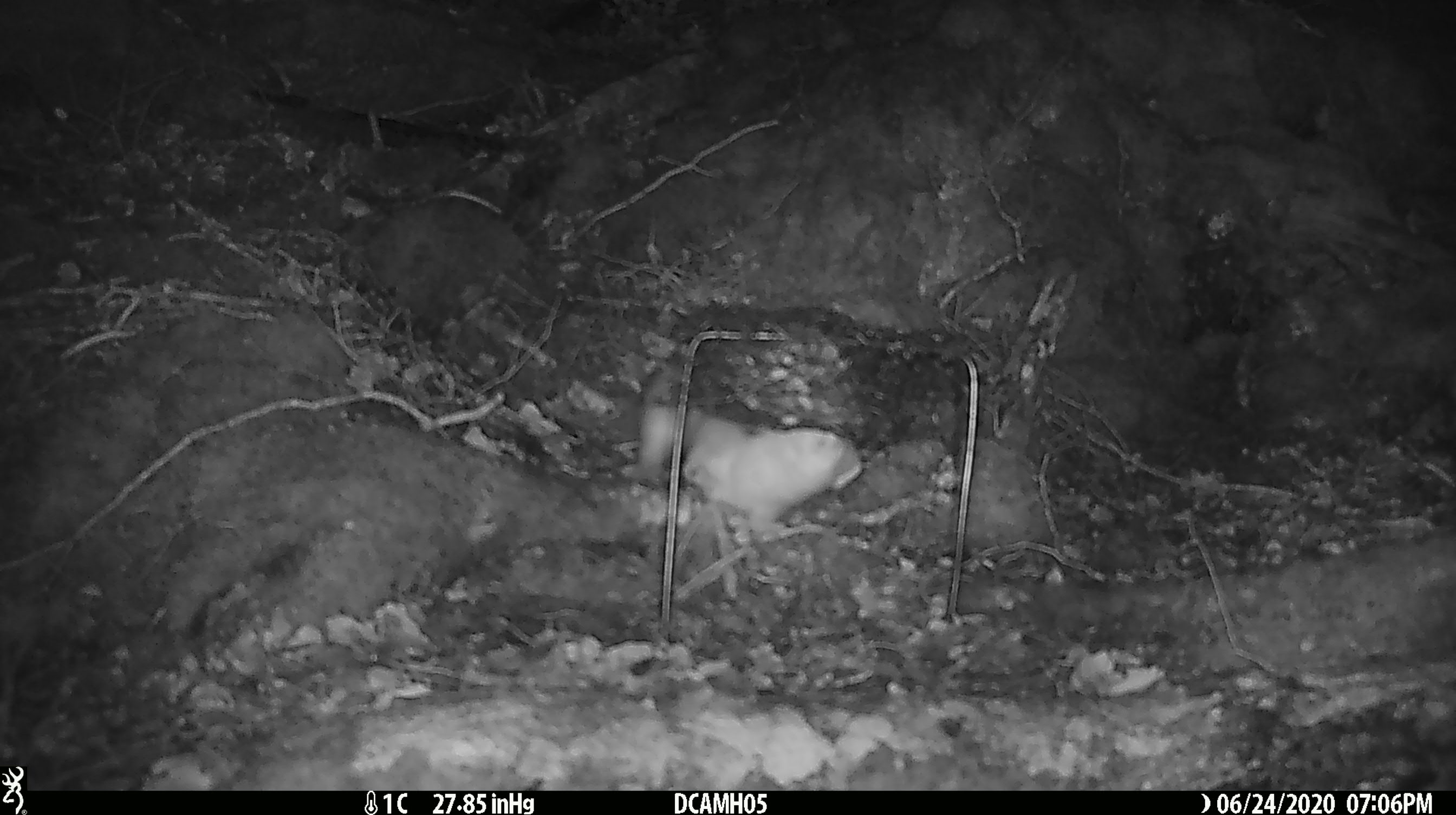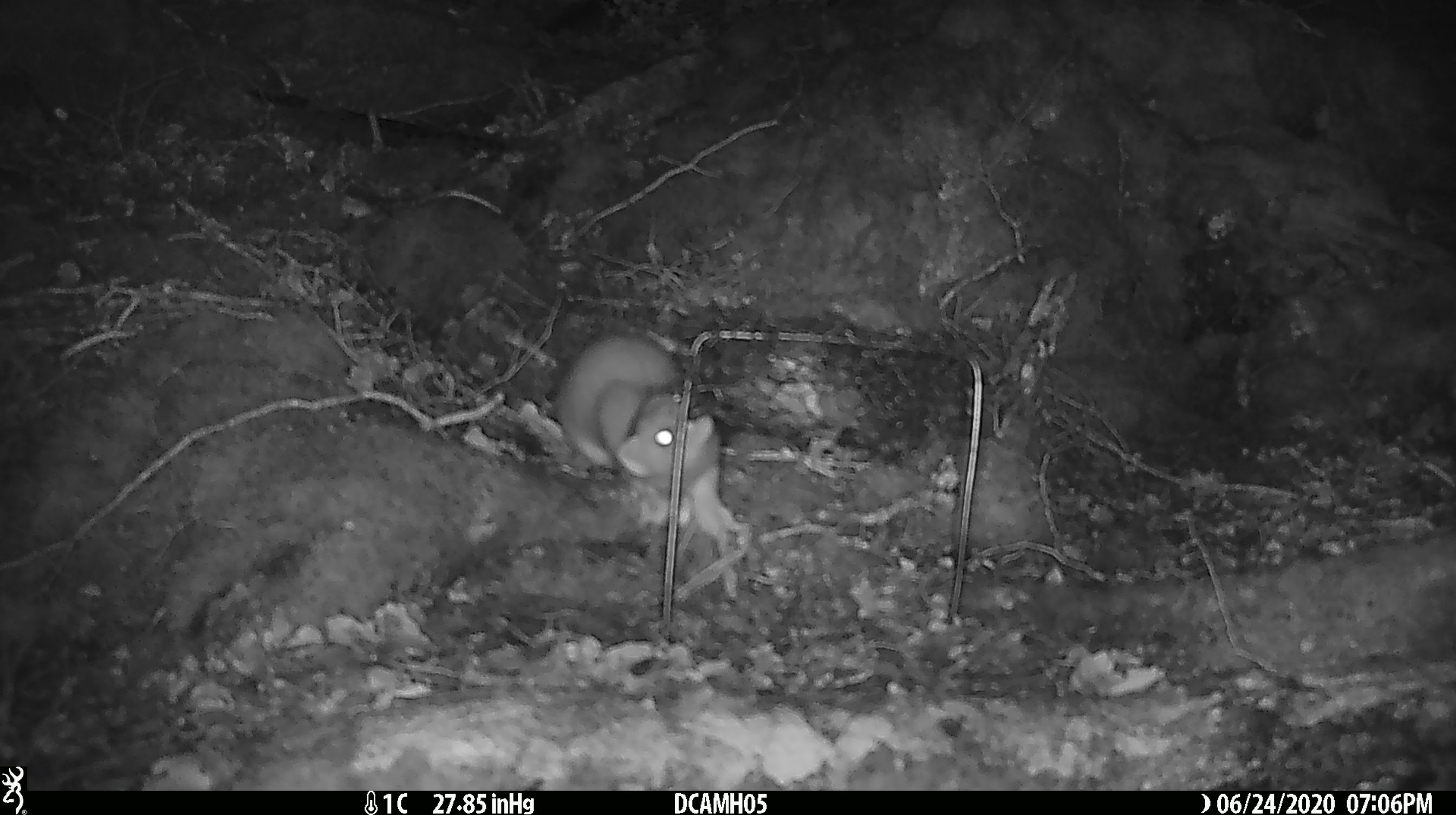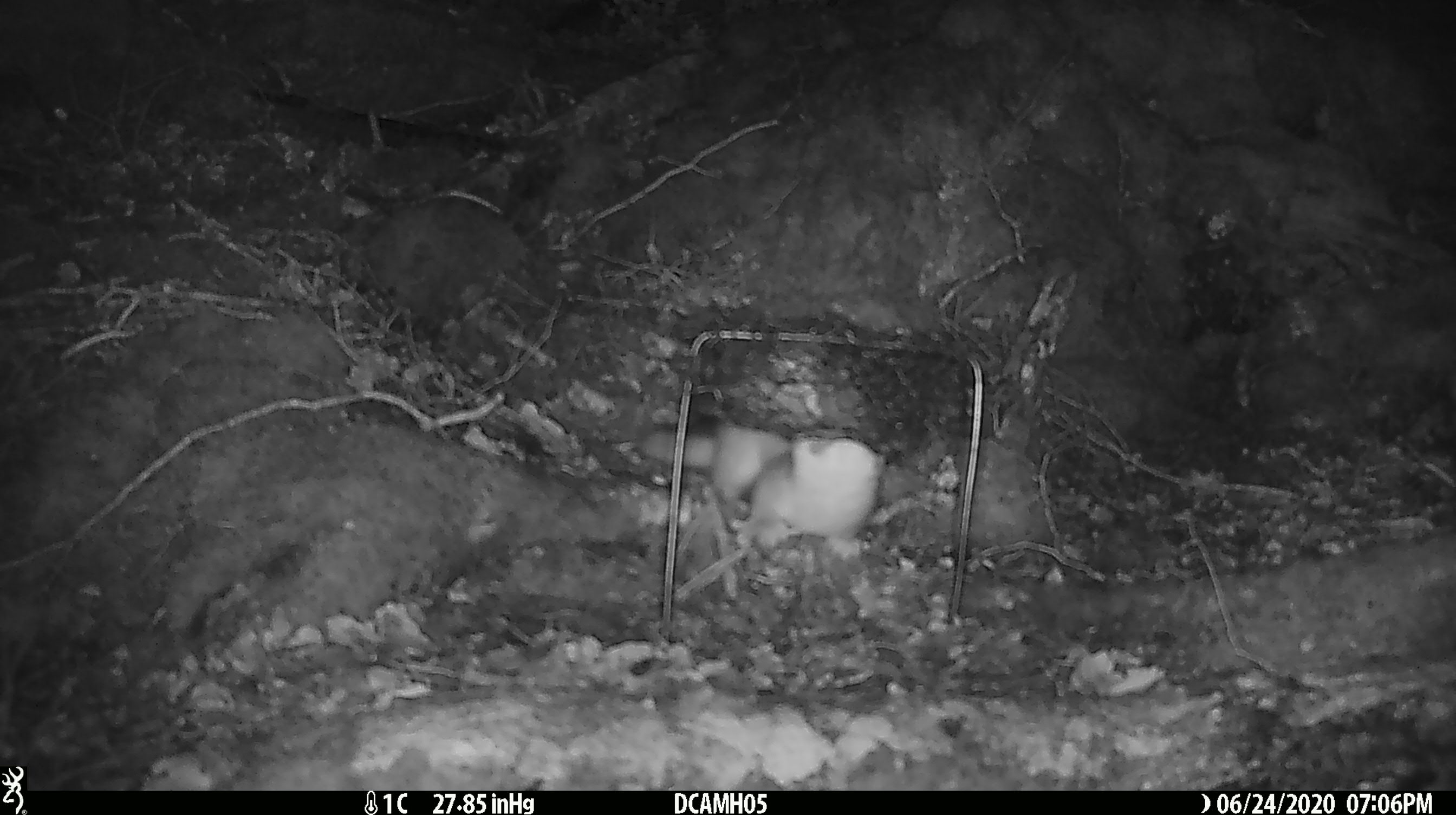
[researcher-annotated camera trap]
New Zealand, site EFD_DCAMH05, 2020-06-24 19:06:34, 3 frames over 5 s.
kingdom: Animalia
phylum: Chordata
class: Mammalia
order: Carnivora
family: Mustelidae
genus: Mustela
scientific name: Mustela erminea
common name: stoat